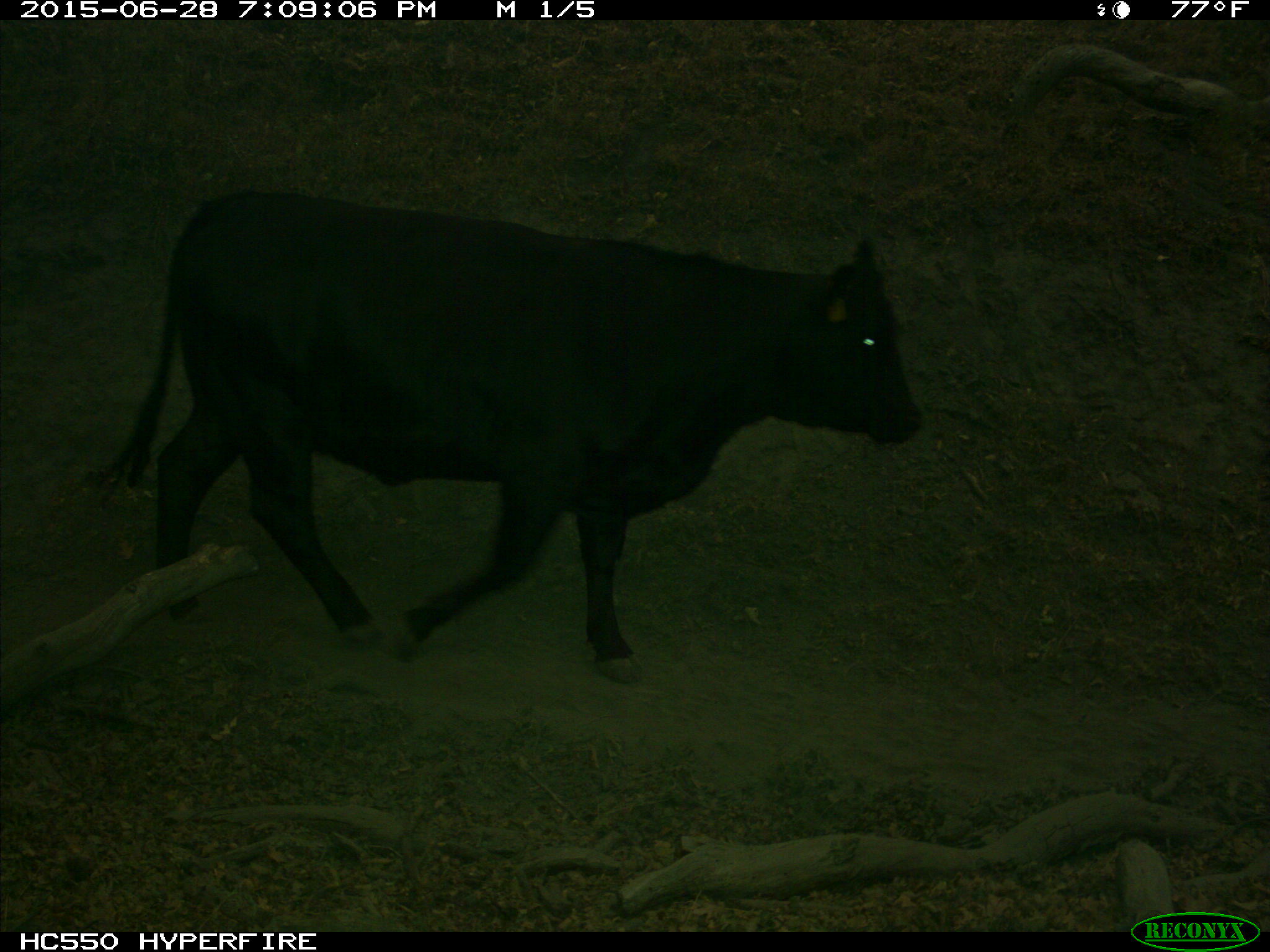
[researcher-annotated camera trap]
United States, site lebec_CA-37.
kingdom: Animalia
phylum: Chordata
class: Mammalia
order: Artiodactyla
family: Bovidae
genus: Bos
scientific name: Bos taurus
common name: domestic cow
Bos taurus (domestic cow).